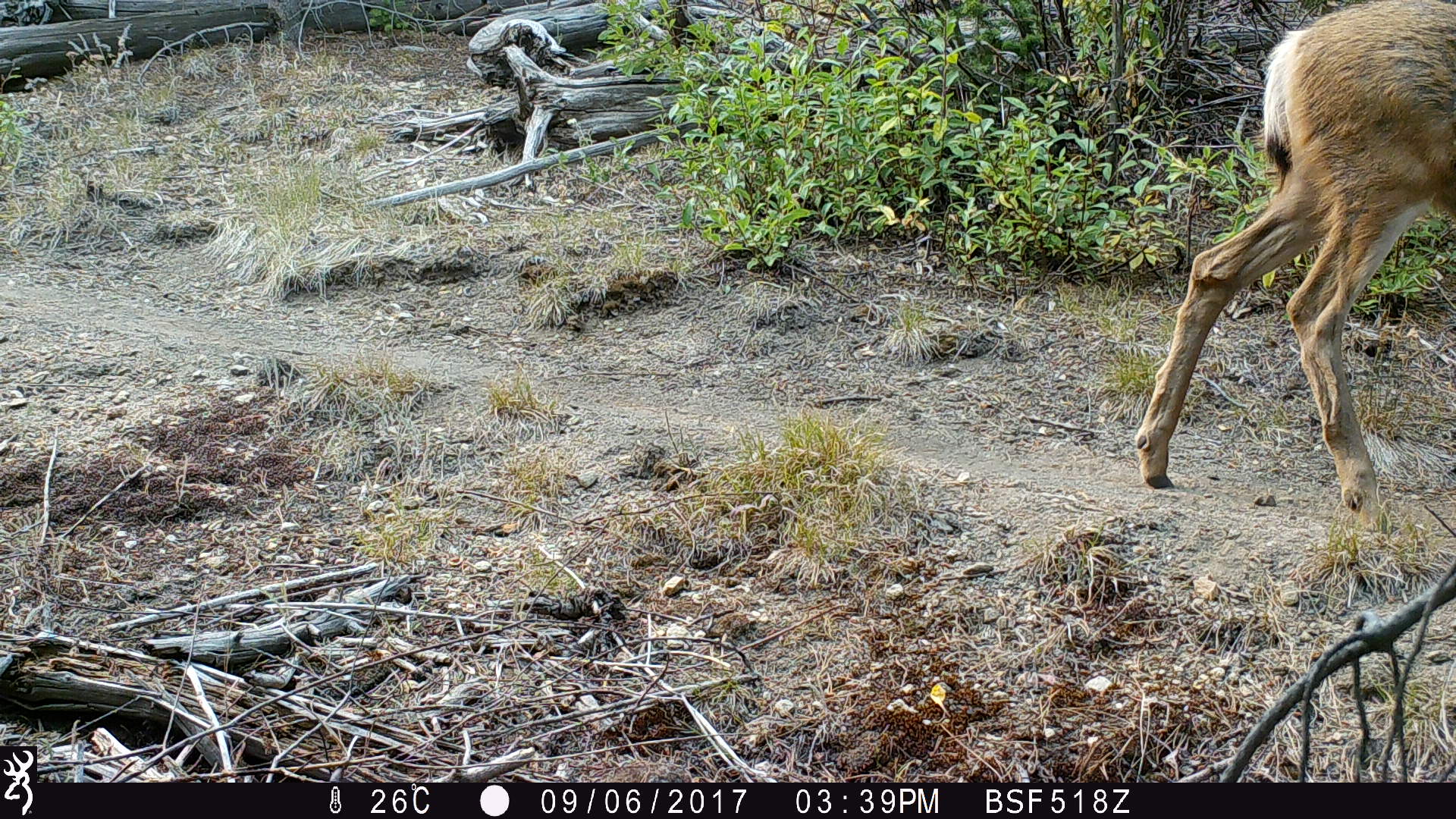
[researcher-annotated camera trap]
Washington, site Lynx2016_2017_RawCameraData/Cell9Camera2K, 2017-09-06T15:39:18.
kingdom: Animalia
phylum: Chordata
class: Mammalia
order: Artiodactyla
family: Cervidae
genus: Odocoileus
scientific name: Odocoileus hemionus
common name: mule deer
Odocoileus hemionus (mule deer). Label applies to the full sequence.